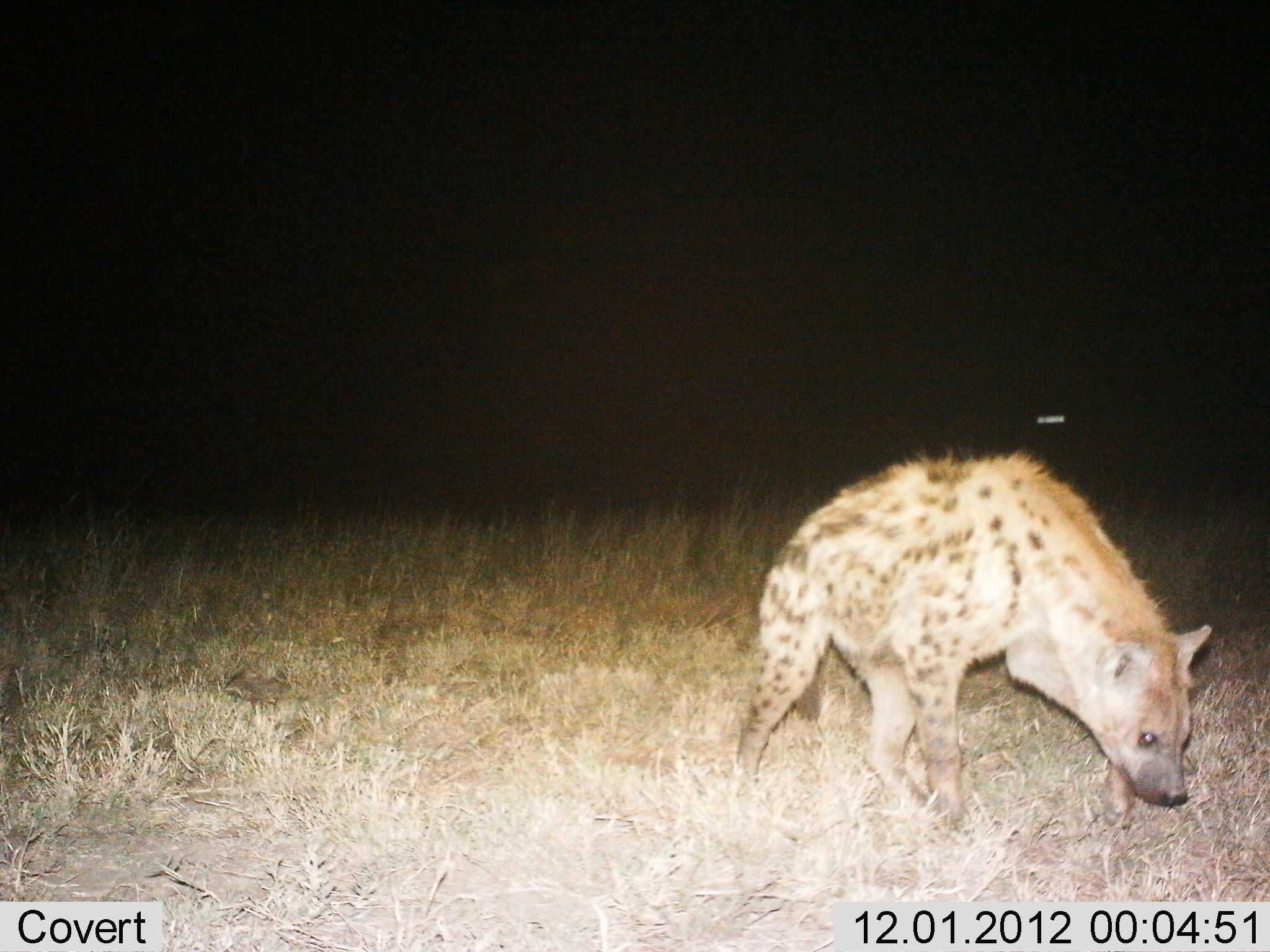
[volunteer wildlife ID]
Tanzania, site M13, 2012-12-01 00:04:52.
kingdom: Animalia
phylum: Chordata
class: Mammalia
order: Carnivora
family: Hyaenidae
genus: Crocuta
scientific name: Crocuta crocuta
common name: spotted hyena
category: hyenaspotted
Hyenaspotted (spotted hyena) (Crocuta crocuta), count 1. Behavior (volunteer vote fractions): standing 37%, resting 0%, moving 63%, interacting 0%. Young present (vote fraction): 0%. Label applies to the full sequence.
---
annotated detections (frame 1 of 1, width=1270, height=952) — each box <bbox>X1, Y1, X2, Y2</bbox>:
animal: <bbox>735, 445, 1215, 835</bbox>